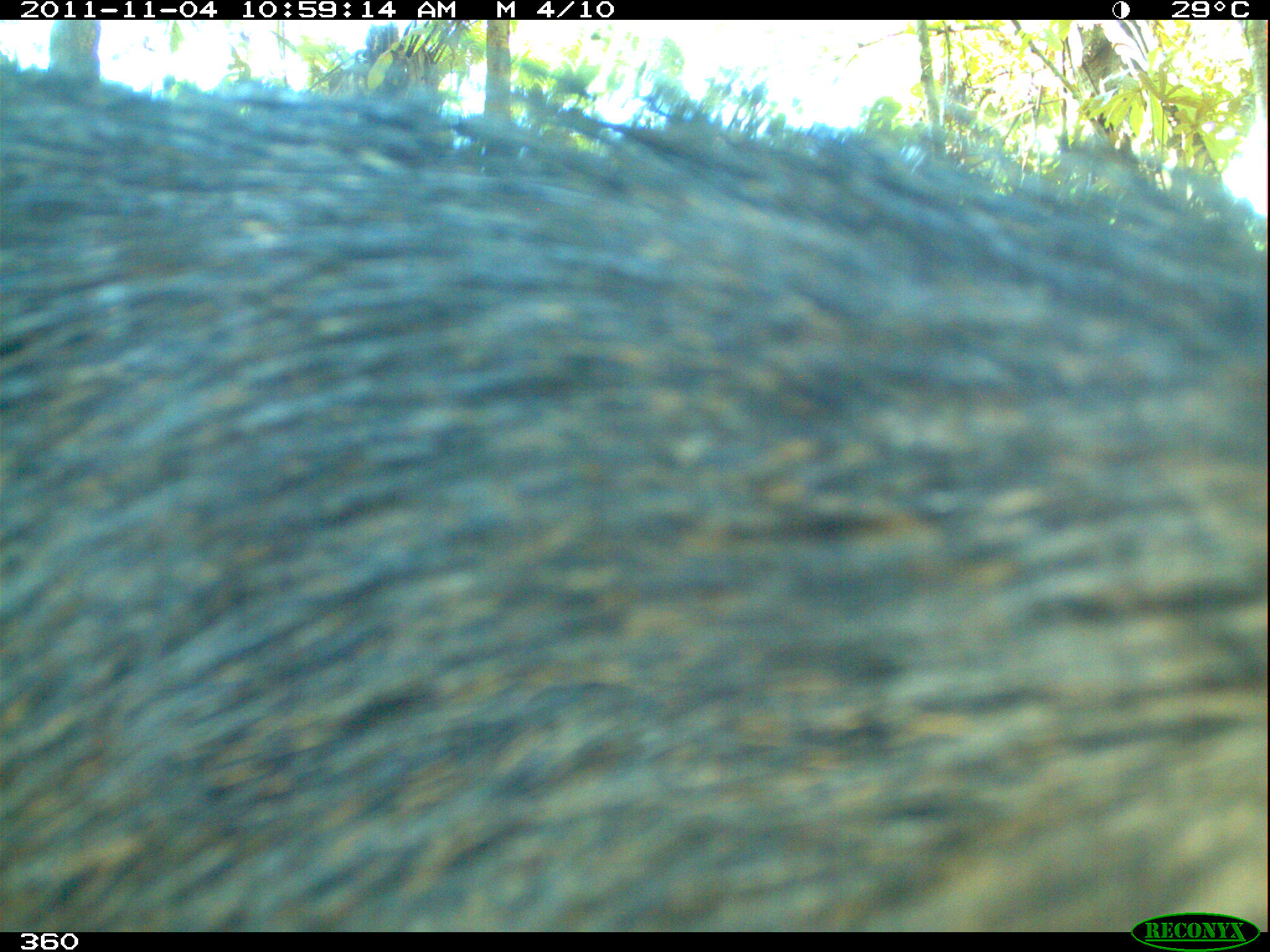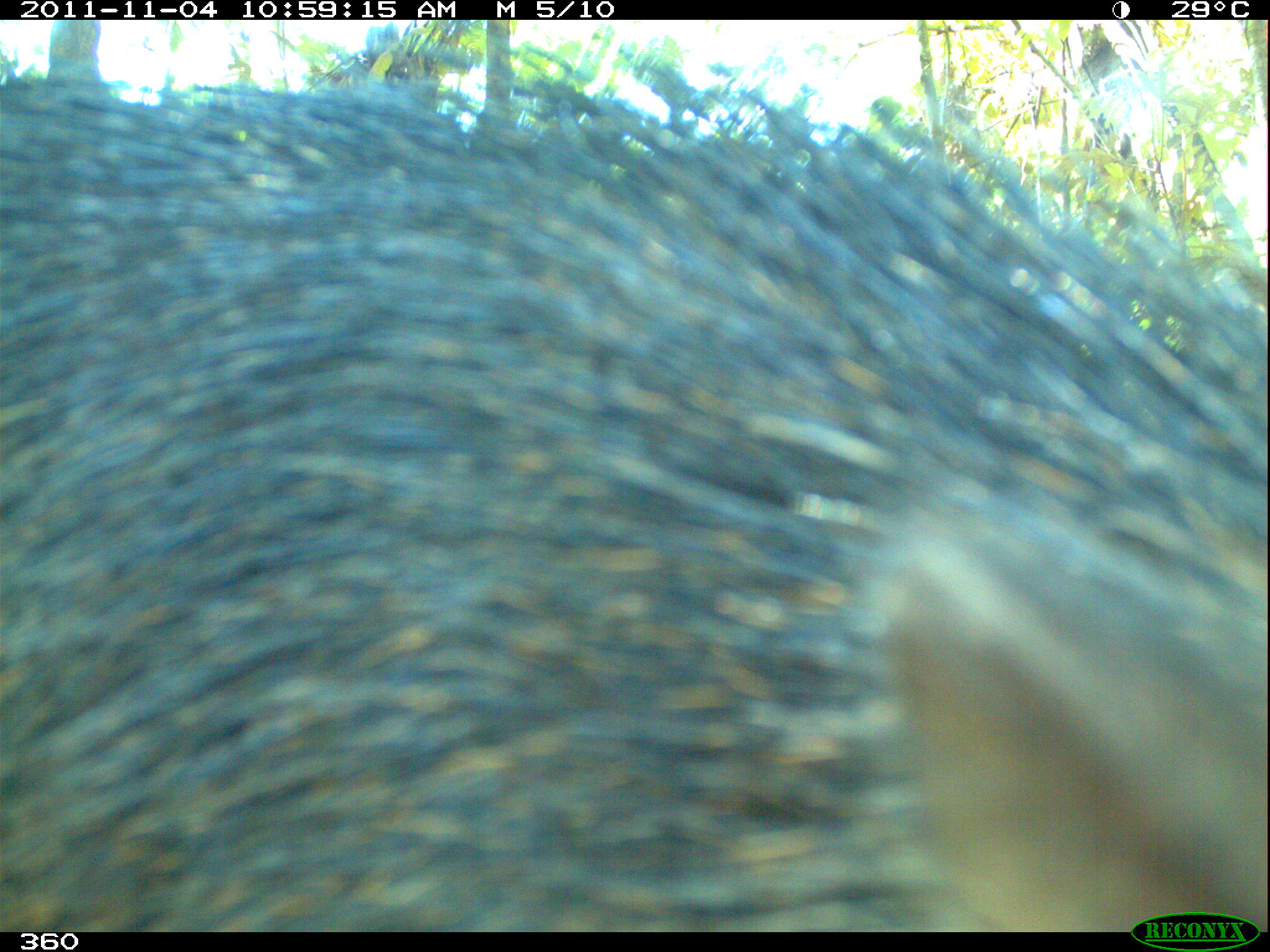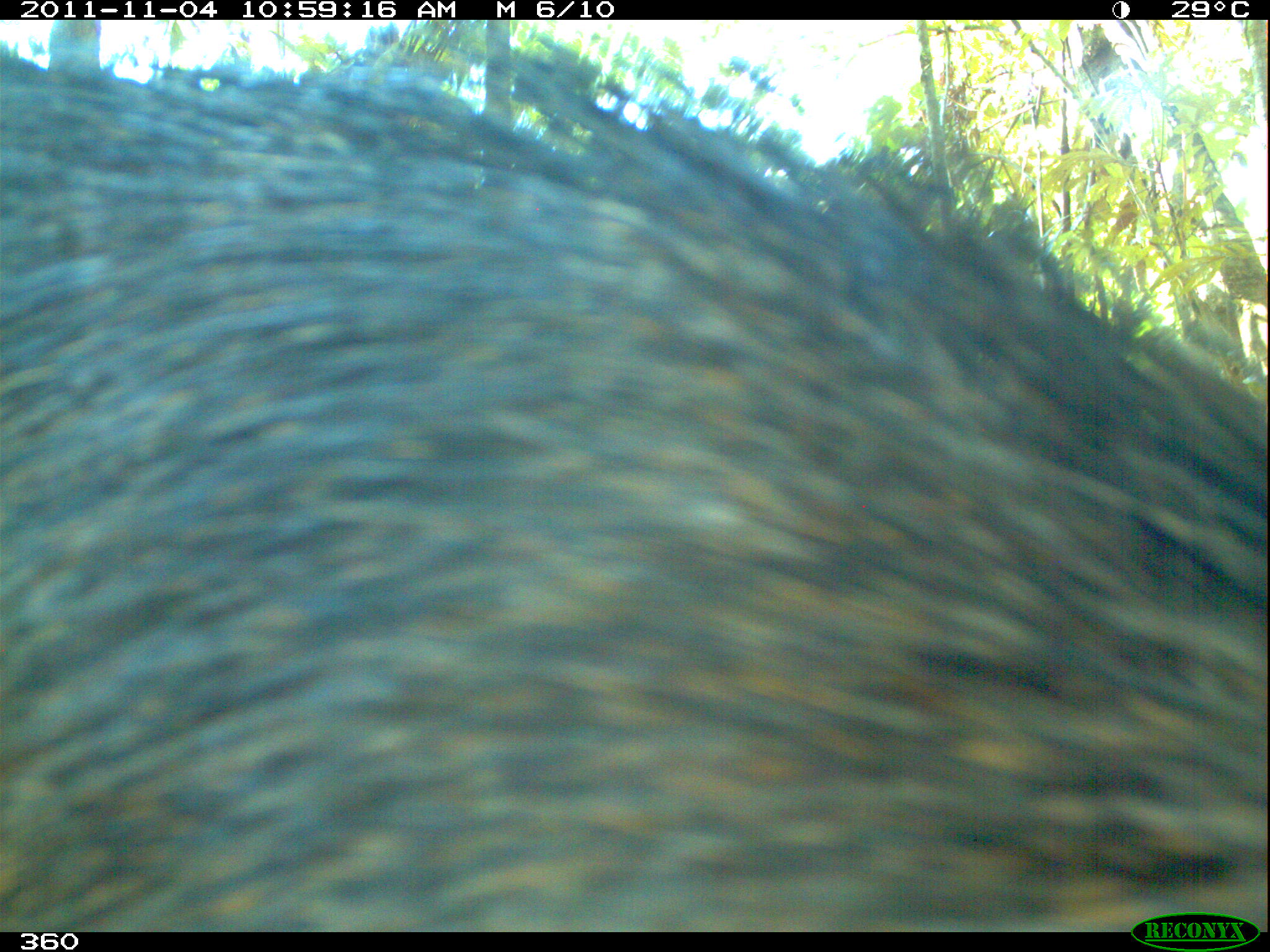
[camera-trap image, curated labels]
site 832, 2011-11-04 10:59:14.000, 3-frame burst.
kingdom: Animalia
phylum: Chordata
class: Mammalia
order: Artiodactyla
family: Tayassuidae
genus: Tayassu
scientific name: Tayassu pecari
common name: white-lipped peccary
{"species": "Tayassu pecari (white-lipped peccary)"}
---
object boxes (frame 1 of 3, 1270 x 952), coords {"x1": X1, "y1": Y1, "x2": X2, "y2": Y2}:
tayassu pecari: {"x1": 0, "y1": 53, "x2": 1270, "y2": 925}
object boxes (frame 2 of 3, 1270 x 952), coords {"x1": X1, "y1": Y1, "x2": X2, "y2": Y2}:
tayassu pecari: {"x1": 1, "y1": 43, "x2": 1266, "y2": 930}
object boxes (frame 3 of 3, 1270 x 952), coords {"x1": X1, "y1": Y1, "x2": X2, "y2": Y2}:
tayassu pecari: {"x1": 1, "y1": 42, "x2": 1266, "y2": 928}